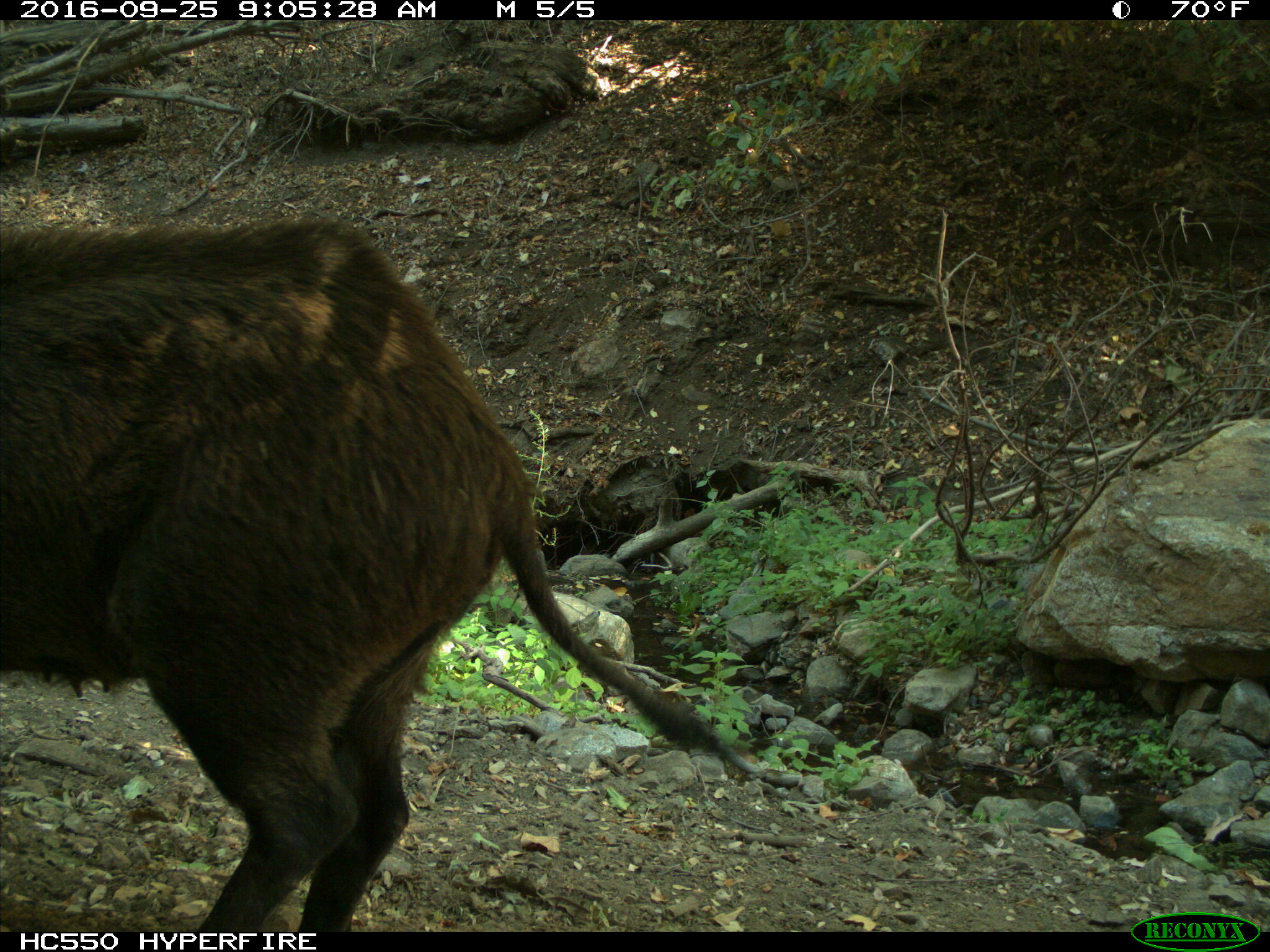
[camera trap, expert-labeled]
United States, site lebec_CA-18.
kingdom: Animalia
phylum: Chordata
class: Mammalia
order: Artiodactyla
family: Suidae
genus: Sus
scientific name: Sus scrofa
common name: wild boar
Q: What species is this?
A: Sus scrofa (wild boar).